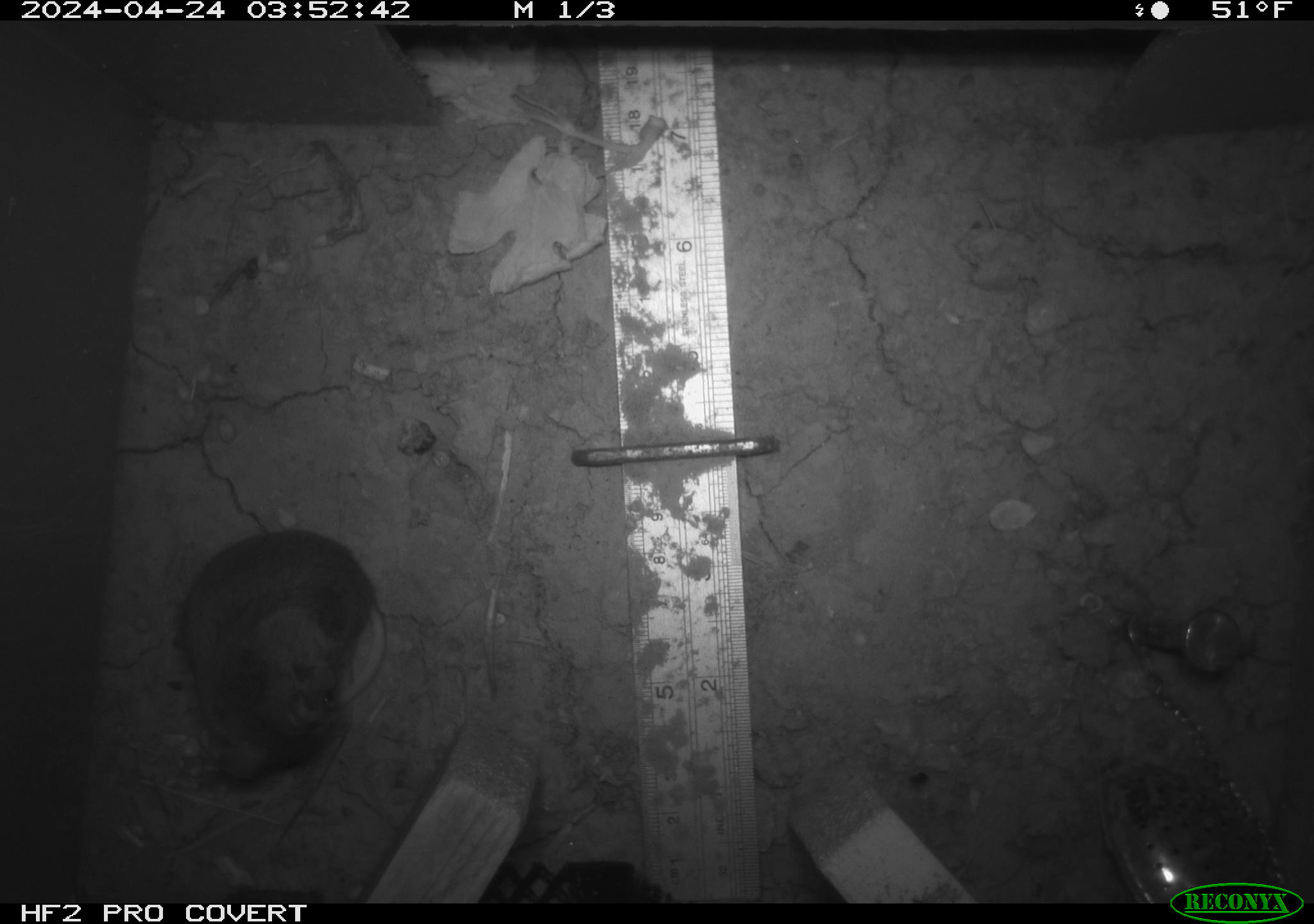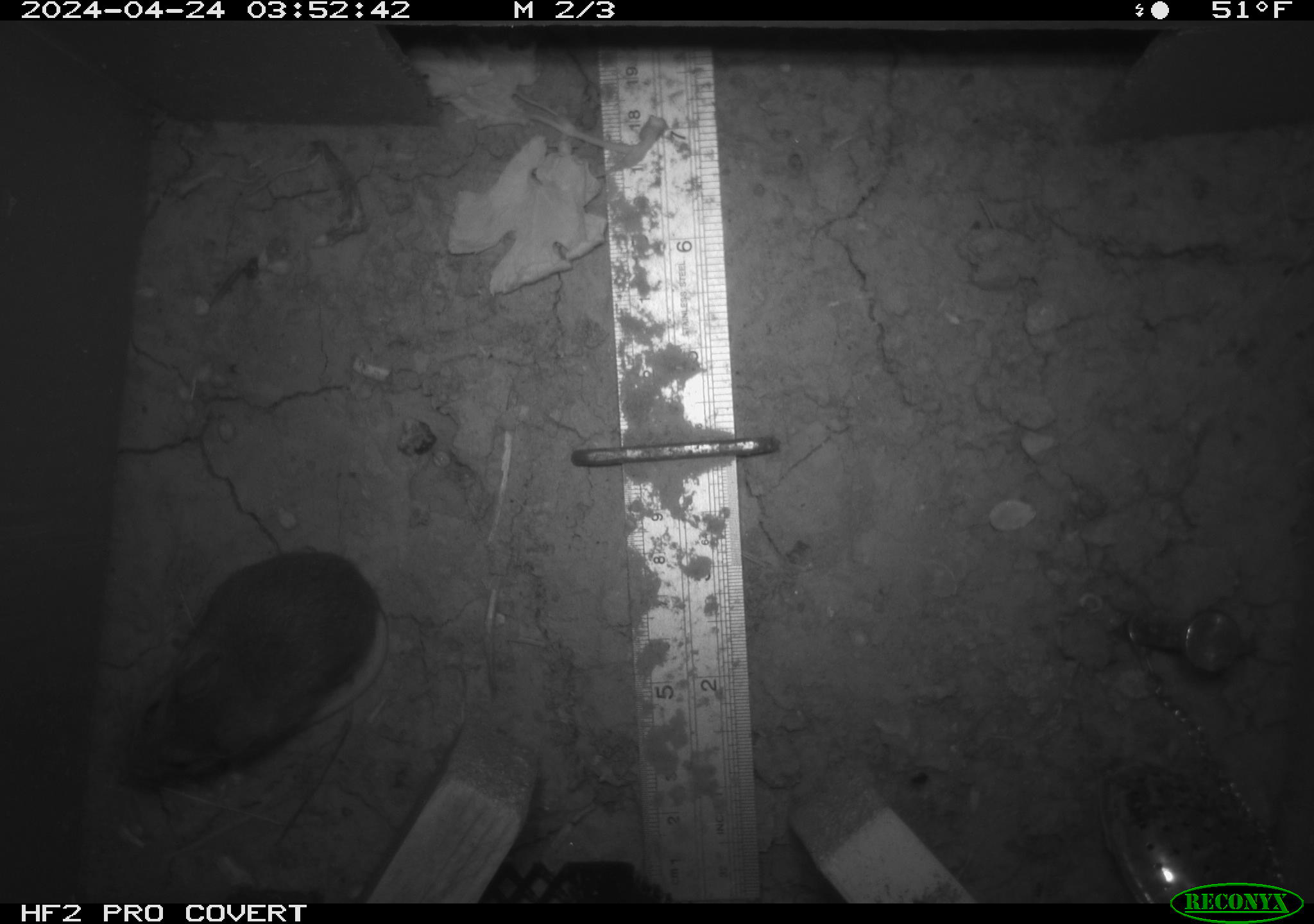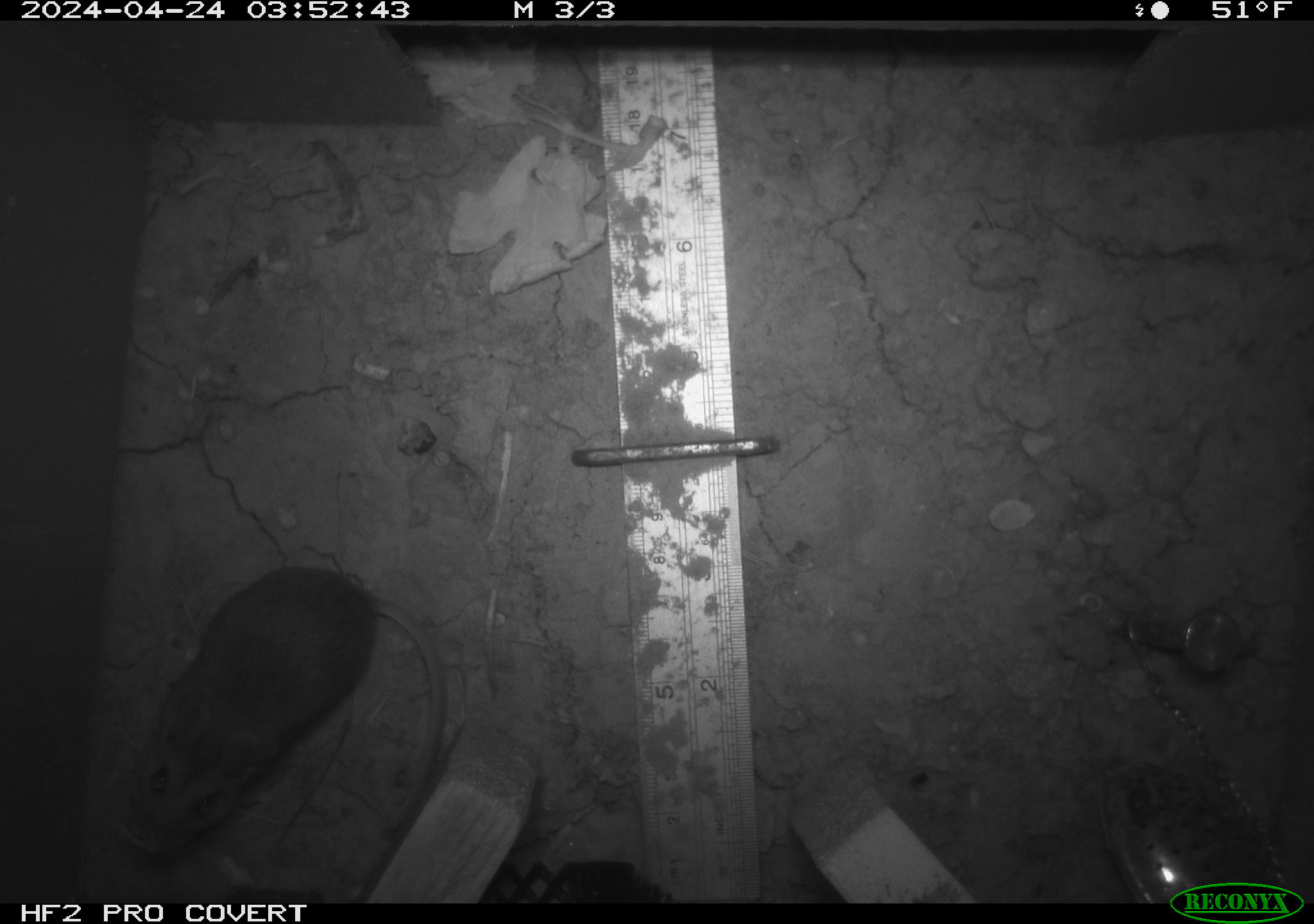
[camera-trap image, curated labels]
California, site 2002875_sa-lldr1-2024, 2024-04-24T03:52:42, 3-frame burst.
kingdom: Animalia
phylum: Chordata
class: Mammalia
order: Rodentia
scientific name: Rodentia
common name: mouse species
Mouse species (Rodentia).